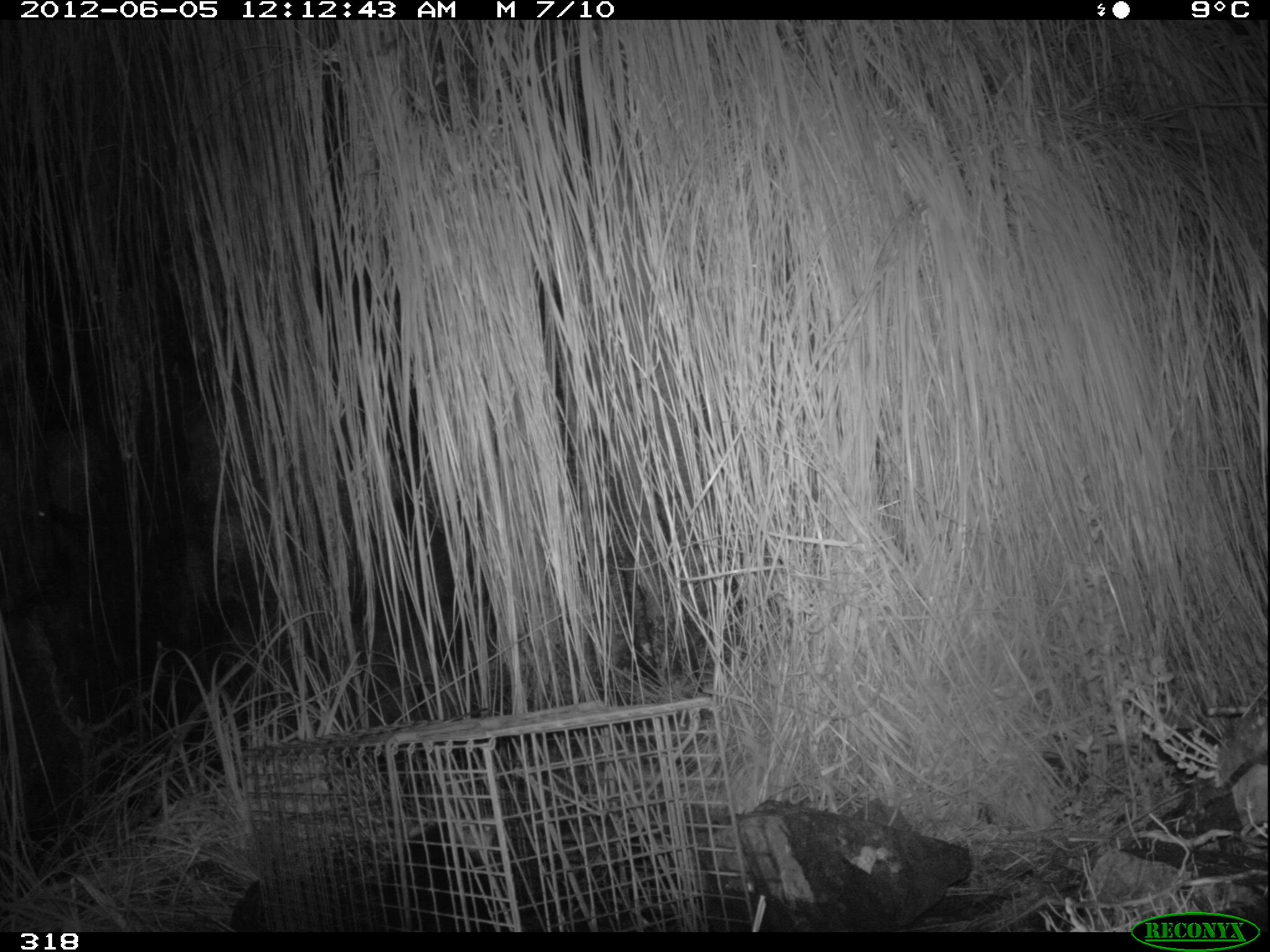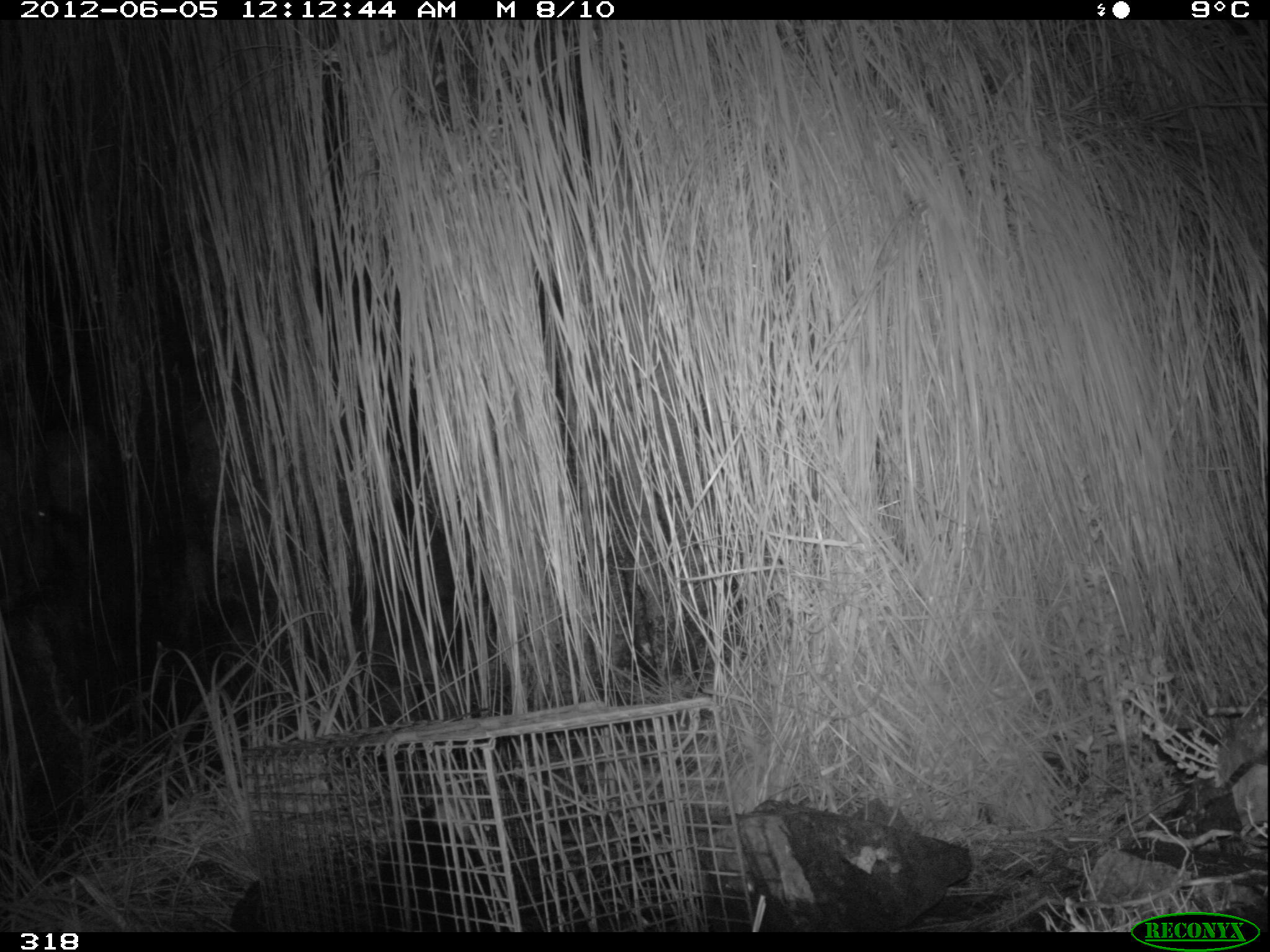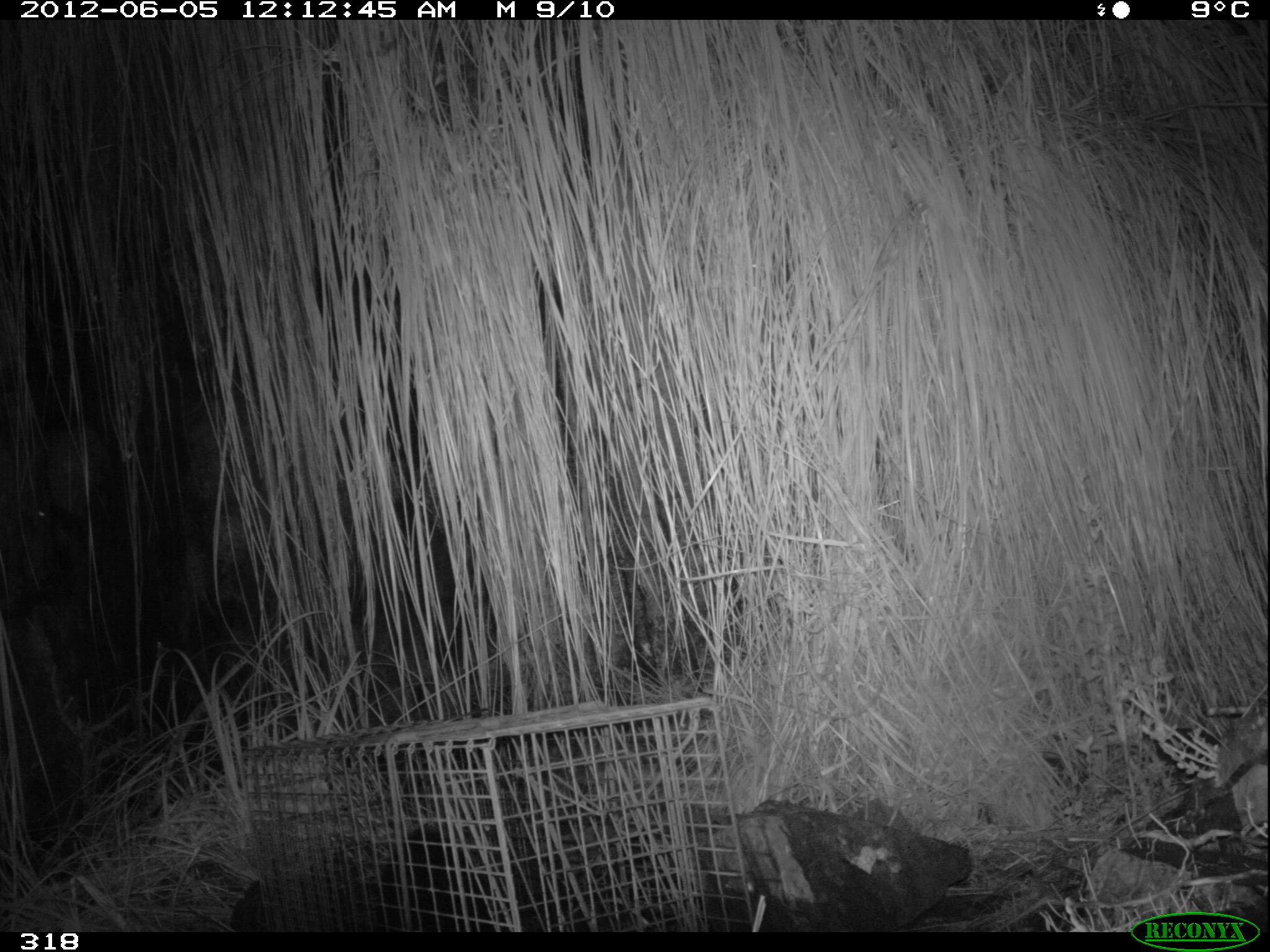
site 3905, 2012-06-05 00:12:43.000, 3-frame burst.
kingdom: Animalia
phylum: Chordata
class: Mammalia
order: Didelphimorphia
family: Didelphidae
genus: Didelphis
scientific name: Didelphis pernigra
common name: andean white-eared opossum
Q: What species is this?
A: Didelphis pernigra (andean white-eared opossum).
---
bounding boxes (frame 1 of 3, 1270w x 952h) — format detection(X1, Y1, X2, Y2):
didelphis pernigra: detection(367, 810, 540, 932)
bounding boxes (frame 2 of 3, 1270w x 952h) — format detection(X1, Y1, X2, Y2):
didelphis pernigra: detection(368, 794, 518, 933)